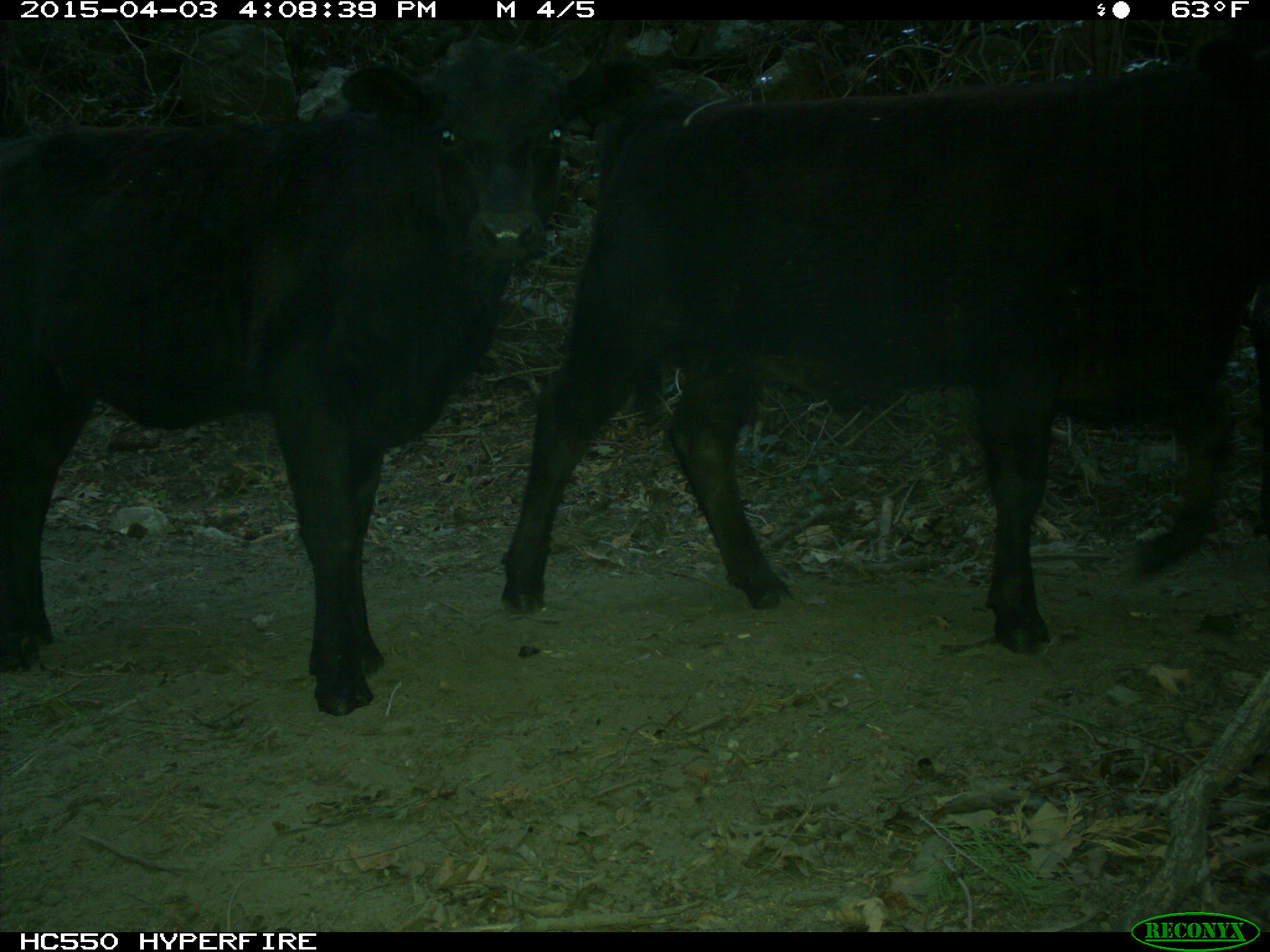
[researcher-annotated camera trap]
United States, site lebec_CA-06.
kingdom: Animalia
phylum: Chordata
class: Mammalia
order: Artiodactyla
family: Bovidae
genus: Bos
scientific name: Bos taurus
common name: domestic cow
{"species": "Bos taurus (domestic cow)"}